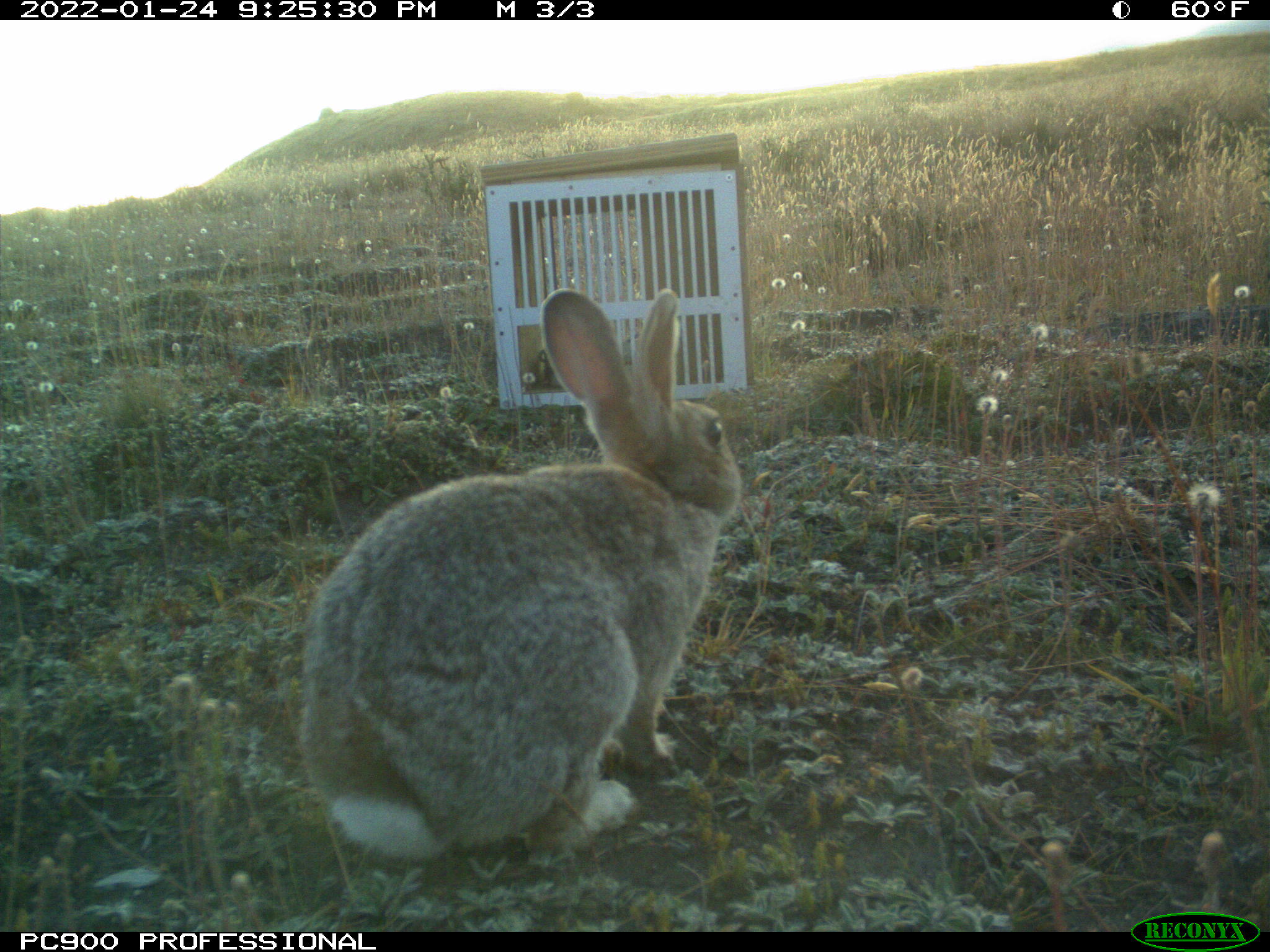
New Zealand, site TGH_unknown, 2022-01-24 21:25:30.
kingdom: Animalia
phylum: Chordata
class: Mammalia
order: Lagomorpha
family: Leporidae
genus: Oryctolagus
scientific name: Oryctolagus cuniculus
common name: european rabbit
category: rabbit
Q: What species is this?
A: Rabbit (european rabbit) (Oryctolagus cuniculus).